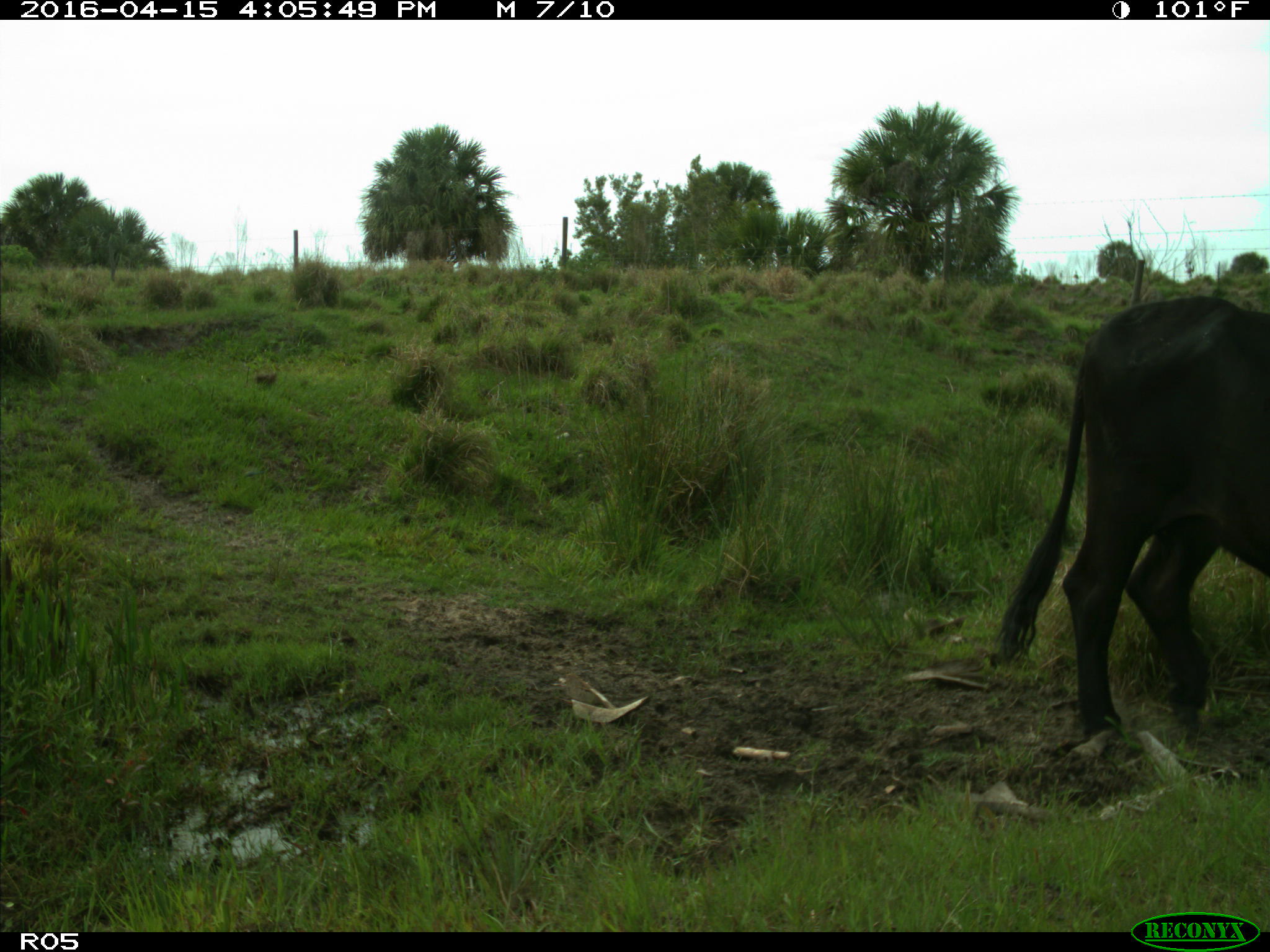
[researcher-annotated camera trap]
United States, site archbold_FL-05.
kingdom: Animalia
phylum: Chordata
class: Mammalia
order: Artiodactyla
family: Bovidae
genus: Bos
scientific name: Bos taurus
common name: domestic cow